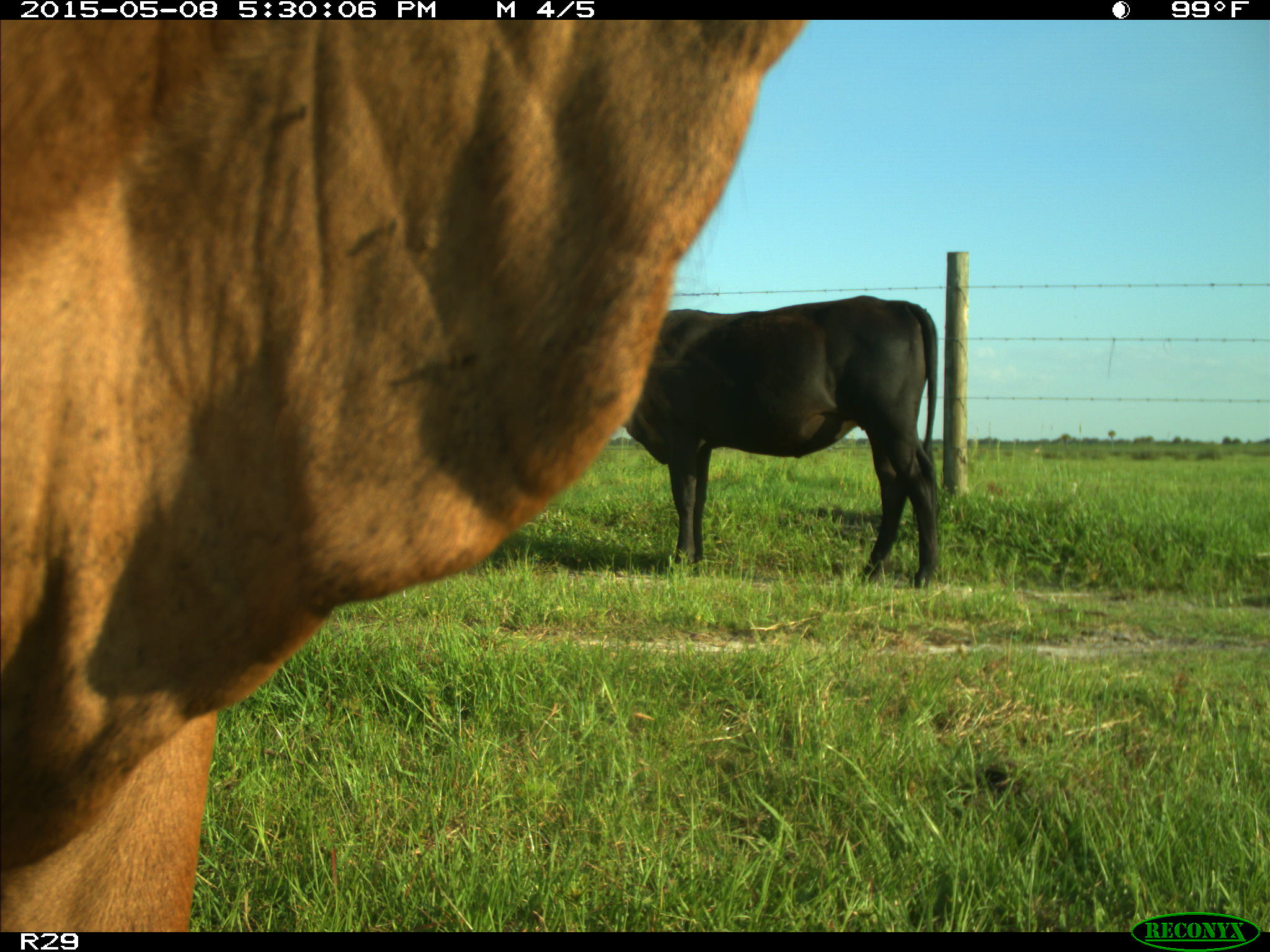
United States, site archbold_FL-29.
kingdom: Animalia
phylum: Chordata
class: Mammalia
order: Artiodactyla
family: Bovidae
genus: Bos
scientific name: Bos taurus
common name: domestic cow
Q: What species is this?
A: Bos taurus (domestic cow).